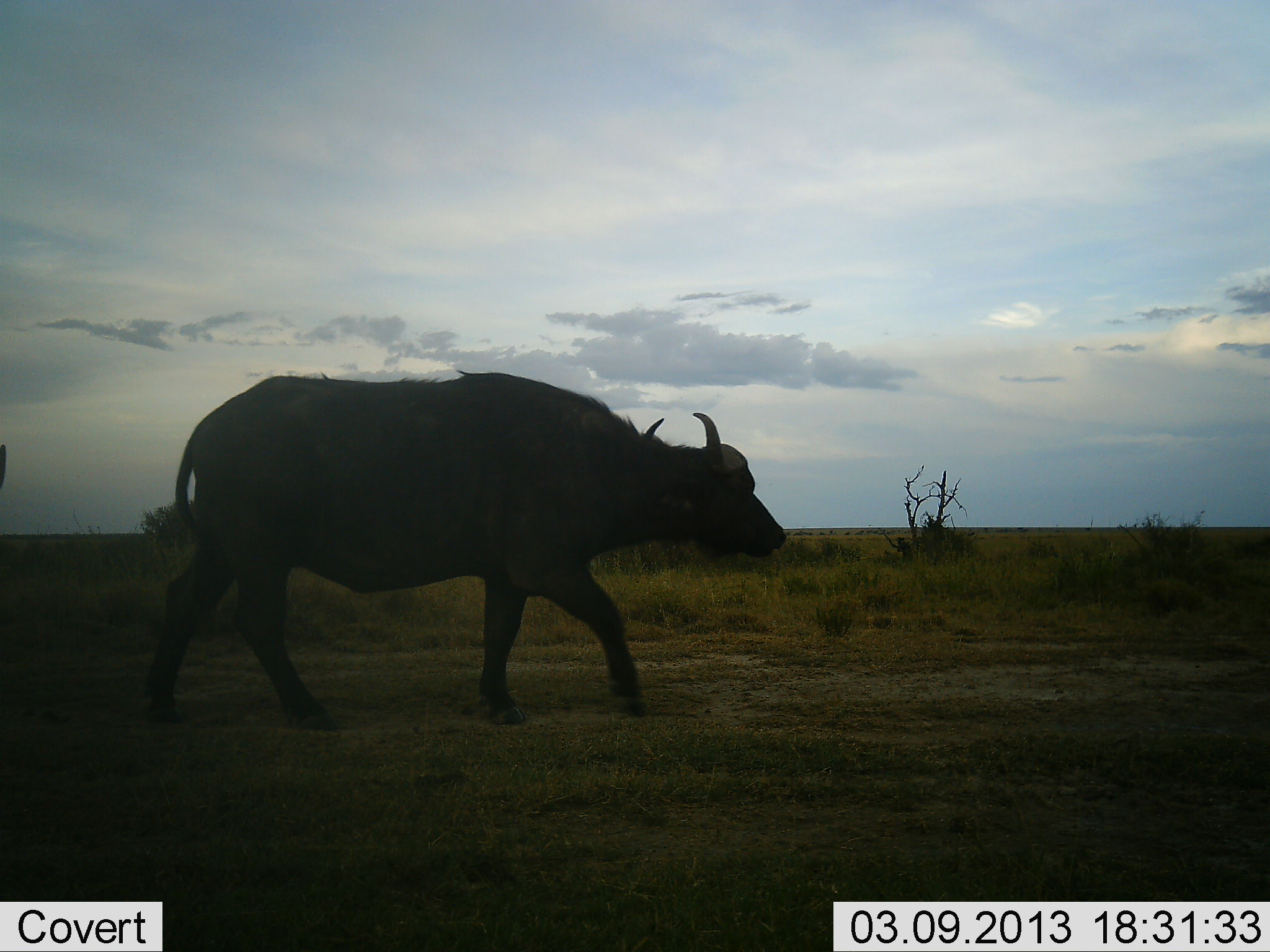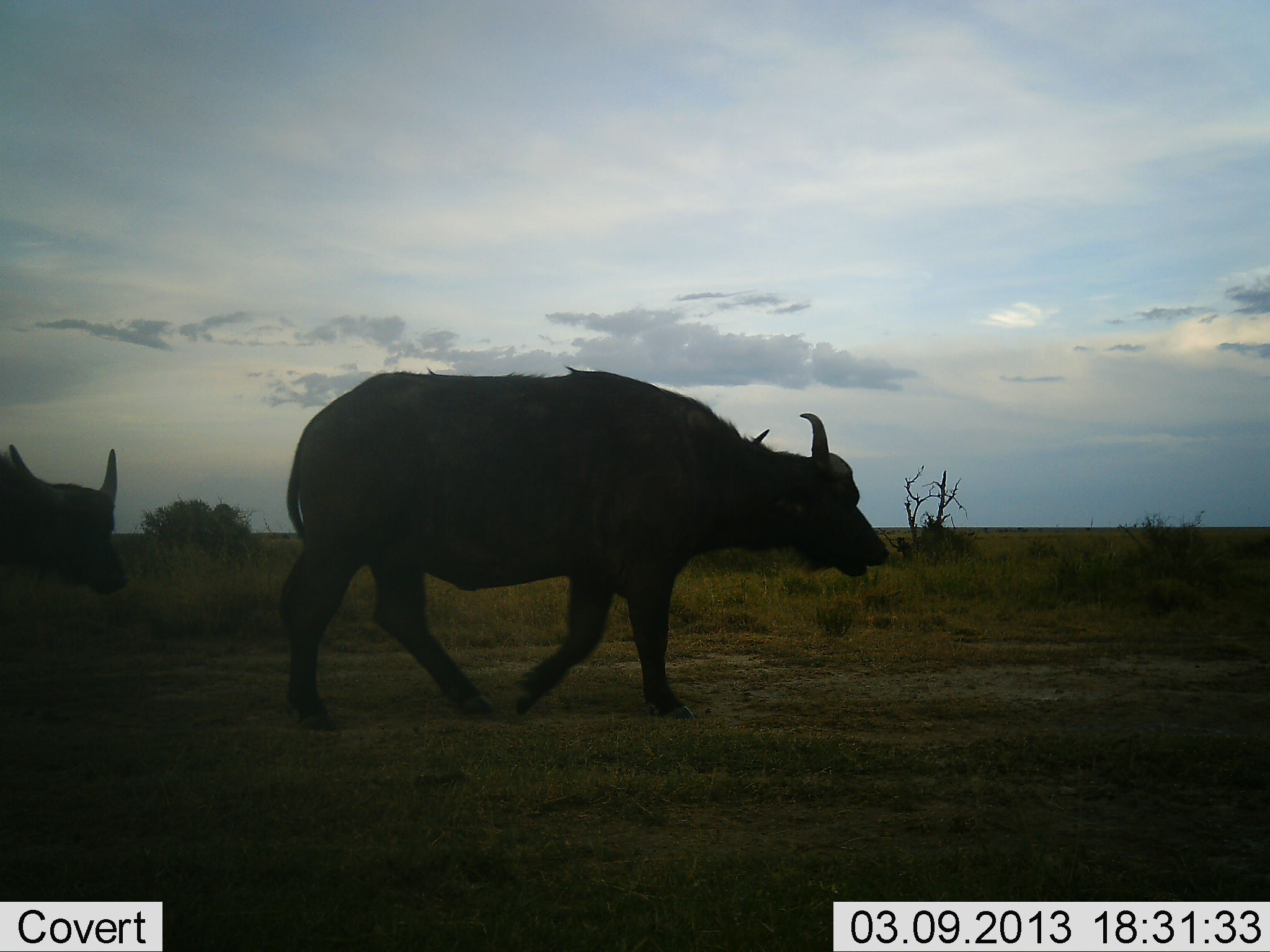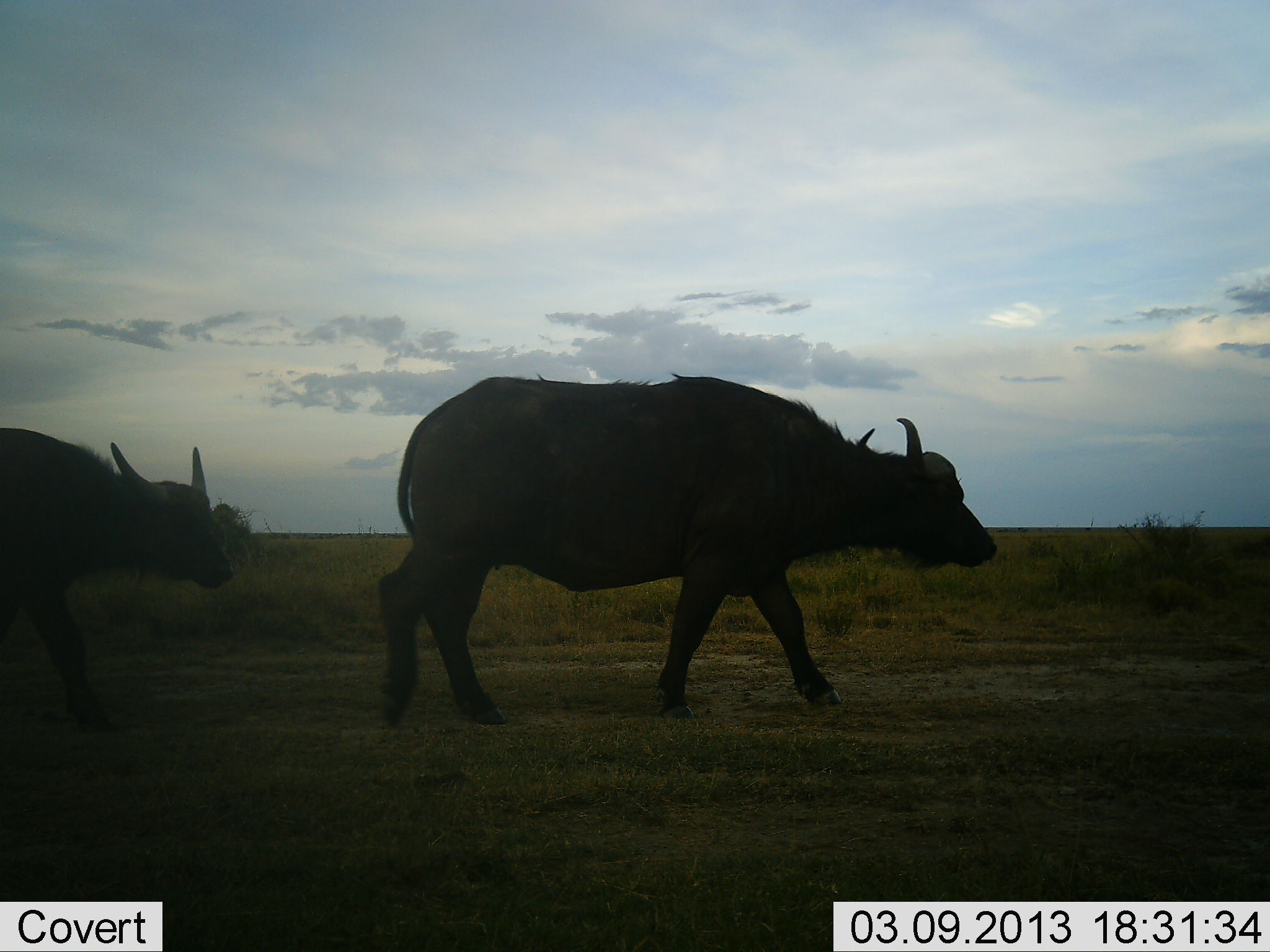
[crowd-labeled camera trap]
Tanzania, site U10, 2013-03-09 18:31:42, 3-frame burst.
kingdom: Animalia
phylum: Chordata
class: Mammalia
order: Artiodactyla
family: Bovidae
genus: Syncerus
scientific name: Syncerus caffer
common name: cape buffalo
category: buffalo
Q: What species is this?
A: Buffalo (cape buffalo) (Syncerus caffer).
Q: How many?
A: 2.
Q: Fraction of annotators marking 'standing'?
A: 10%.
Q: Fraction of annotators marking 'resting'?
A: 0%.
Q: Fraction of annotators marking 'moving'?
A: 97%.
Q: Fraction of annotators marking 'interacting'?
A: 0%.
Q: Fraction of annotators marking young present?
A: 0%.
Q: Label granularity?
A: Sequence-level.